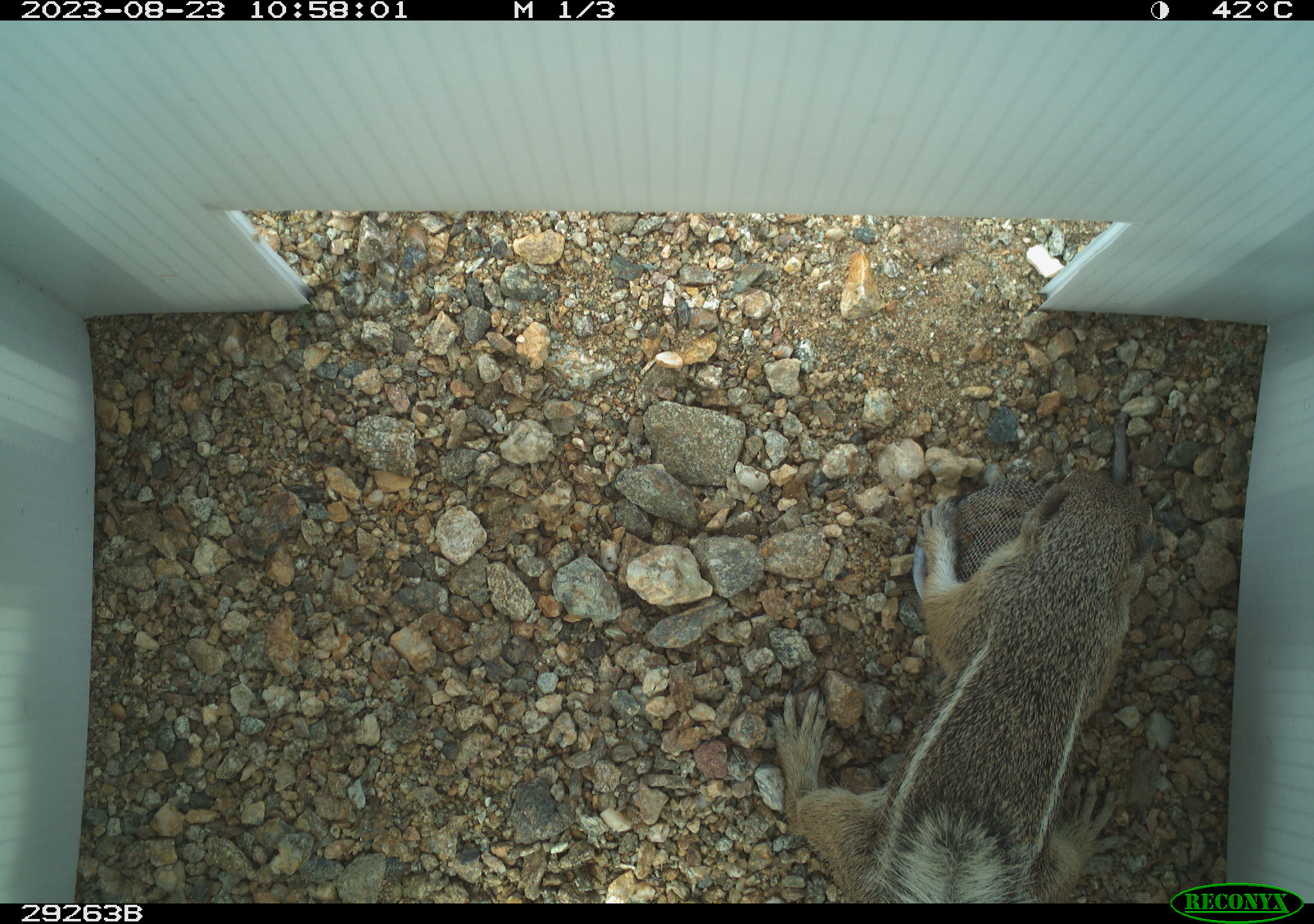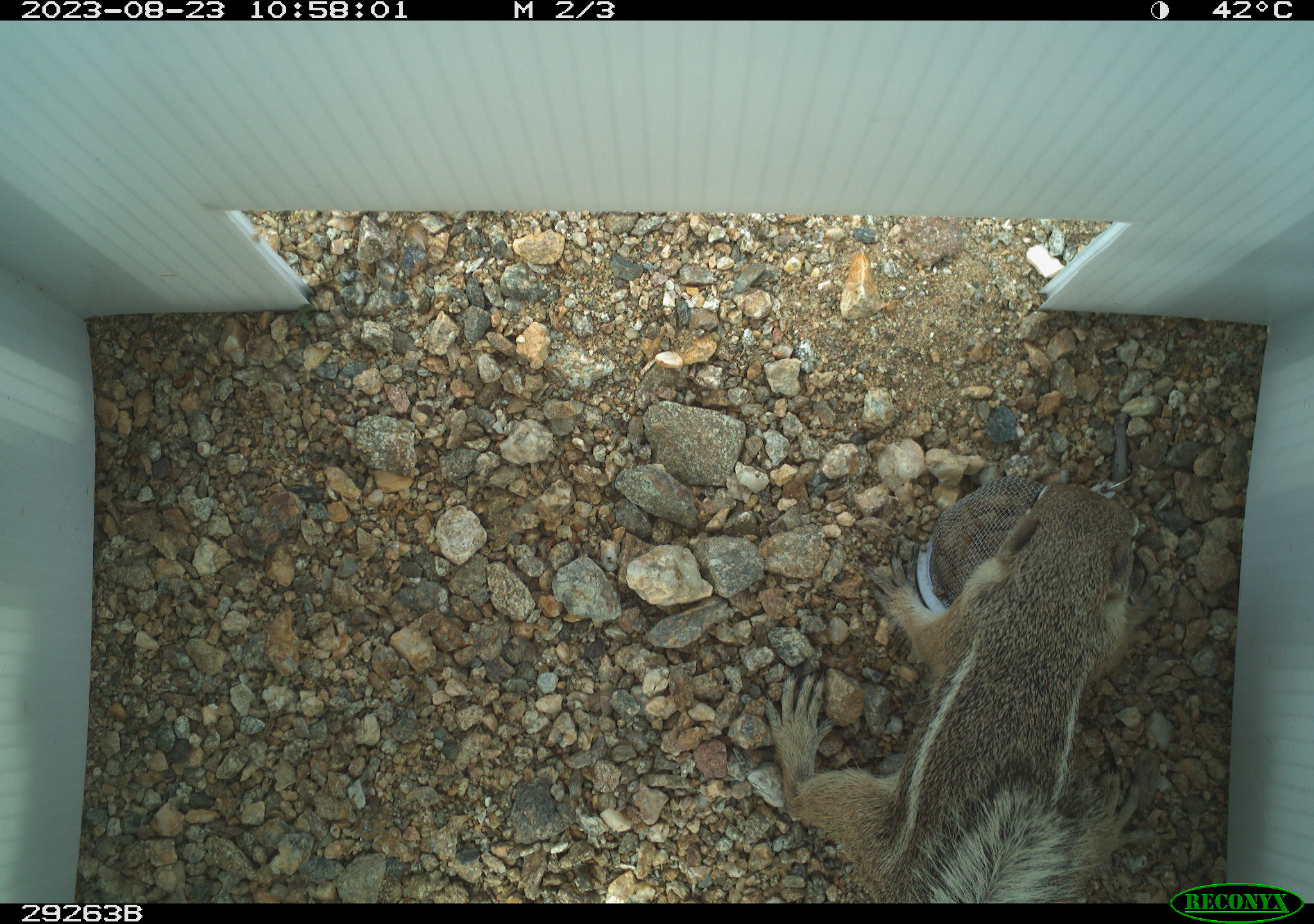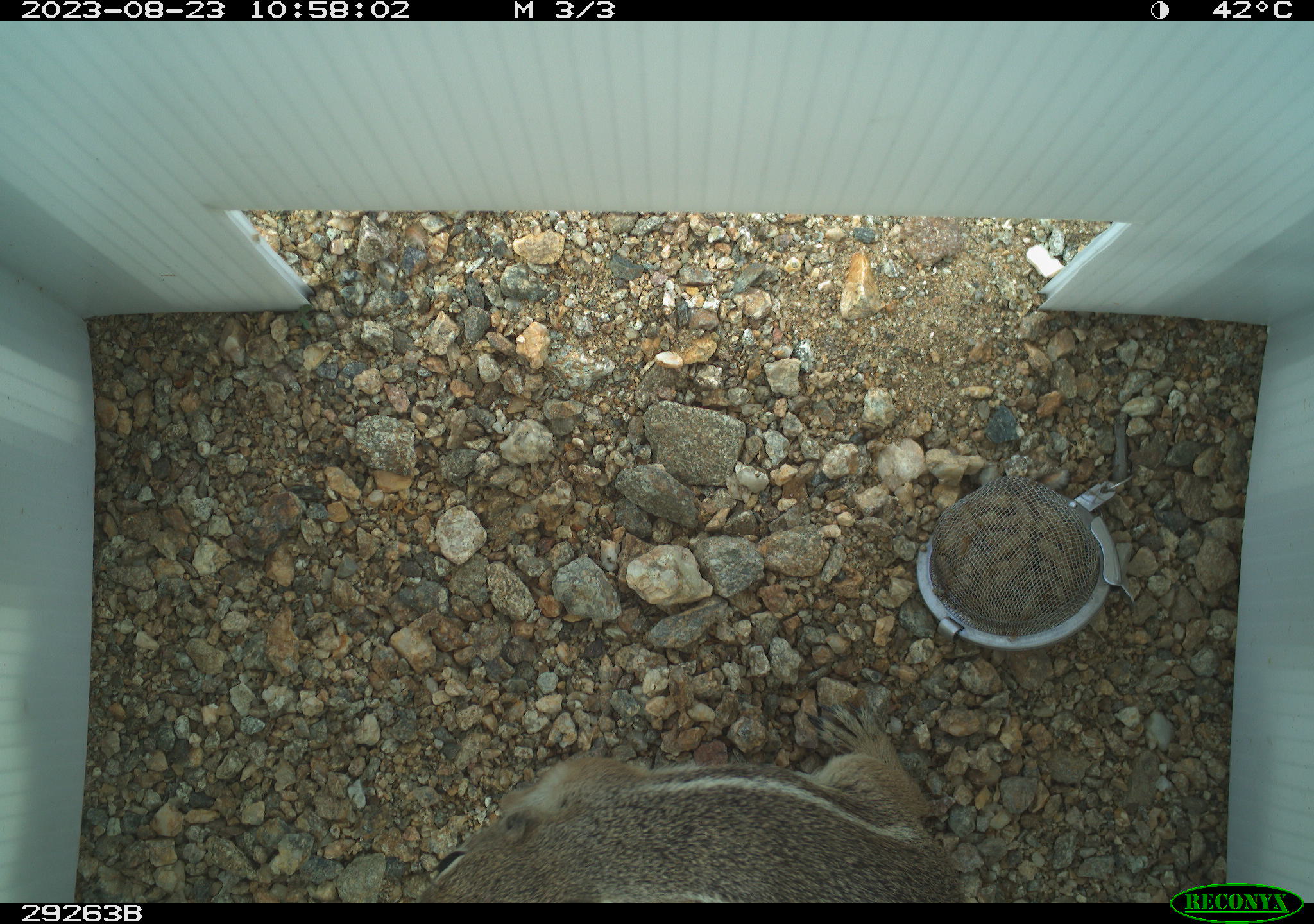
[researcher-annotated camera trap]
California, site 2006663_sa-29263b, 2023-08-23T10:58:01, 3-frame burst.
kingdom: Animalia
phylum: Chordata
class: Mammalia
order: Rodentia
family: Sciuridae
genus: Ammospermophilus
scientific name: Ammospermophilus leucurus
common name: white-tailed antelope squirrel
White-tailed antelope squirrel (Ammospermophilus leucurus).